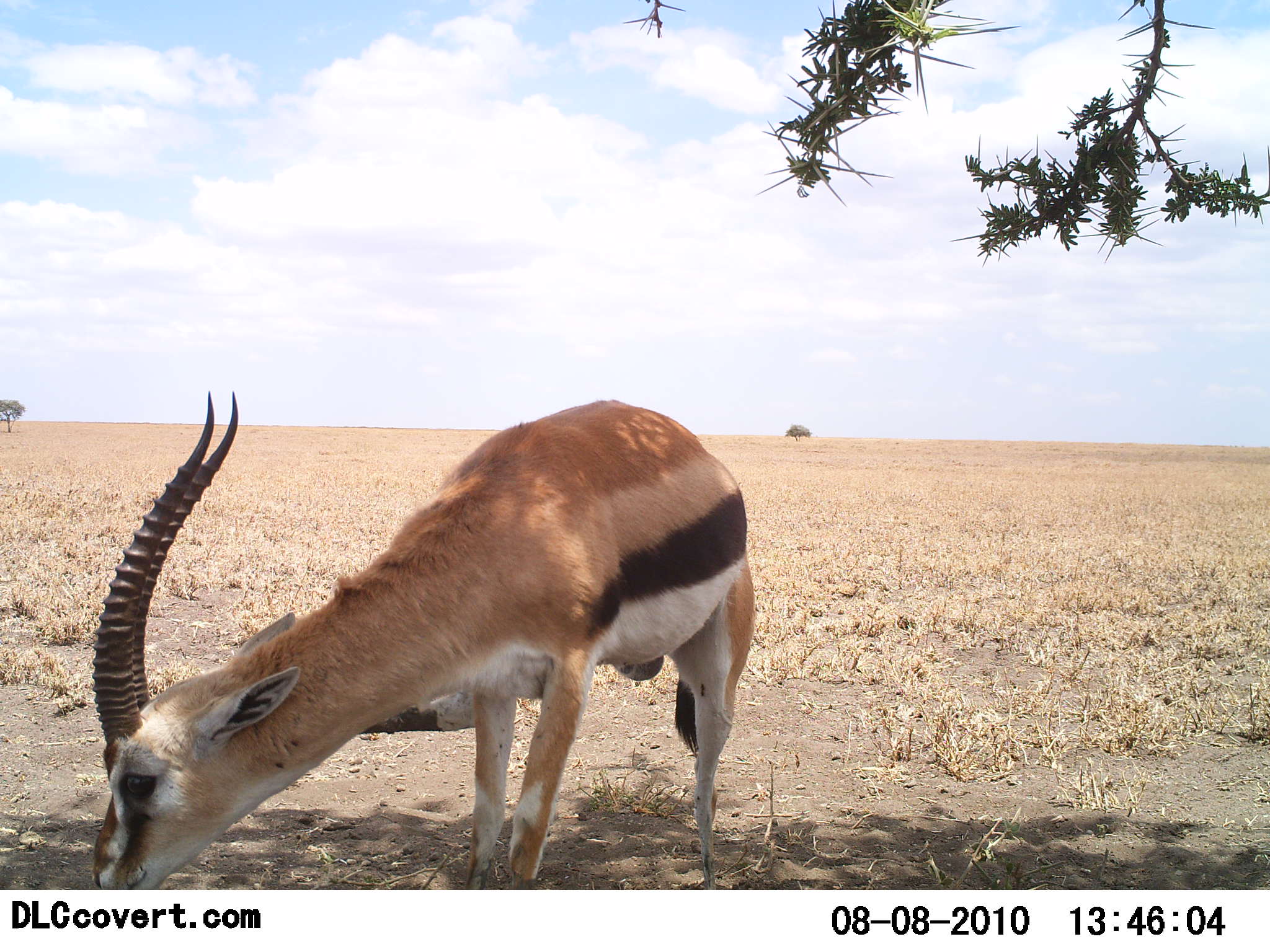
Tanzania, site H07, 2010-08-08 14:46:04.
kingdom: Animalia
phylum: Chordata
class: Mammalia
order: Artiodactyla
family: Bovidae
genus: Eudorcas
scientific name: Eudorcas thomsonii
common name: thomson's gazelle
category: gazellethomsons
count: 1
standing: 57%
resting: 7%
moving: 0%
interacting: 0%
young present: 0%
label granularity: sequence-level